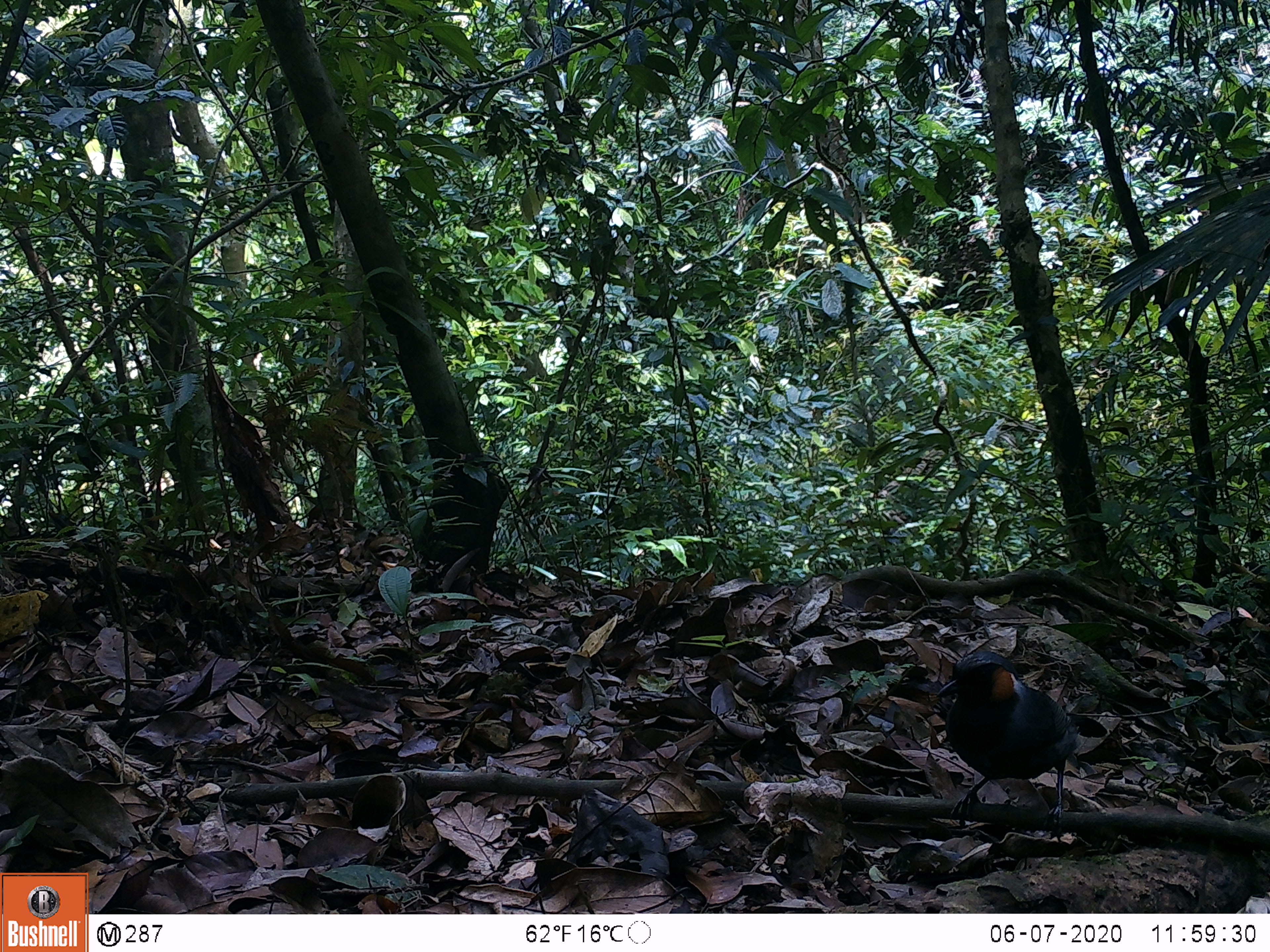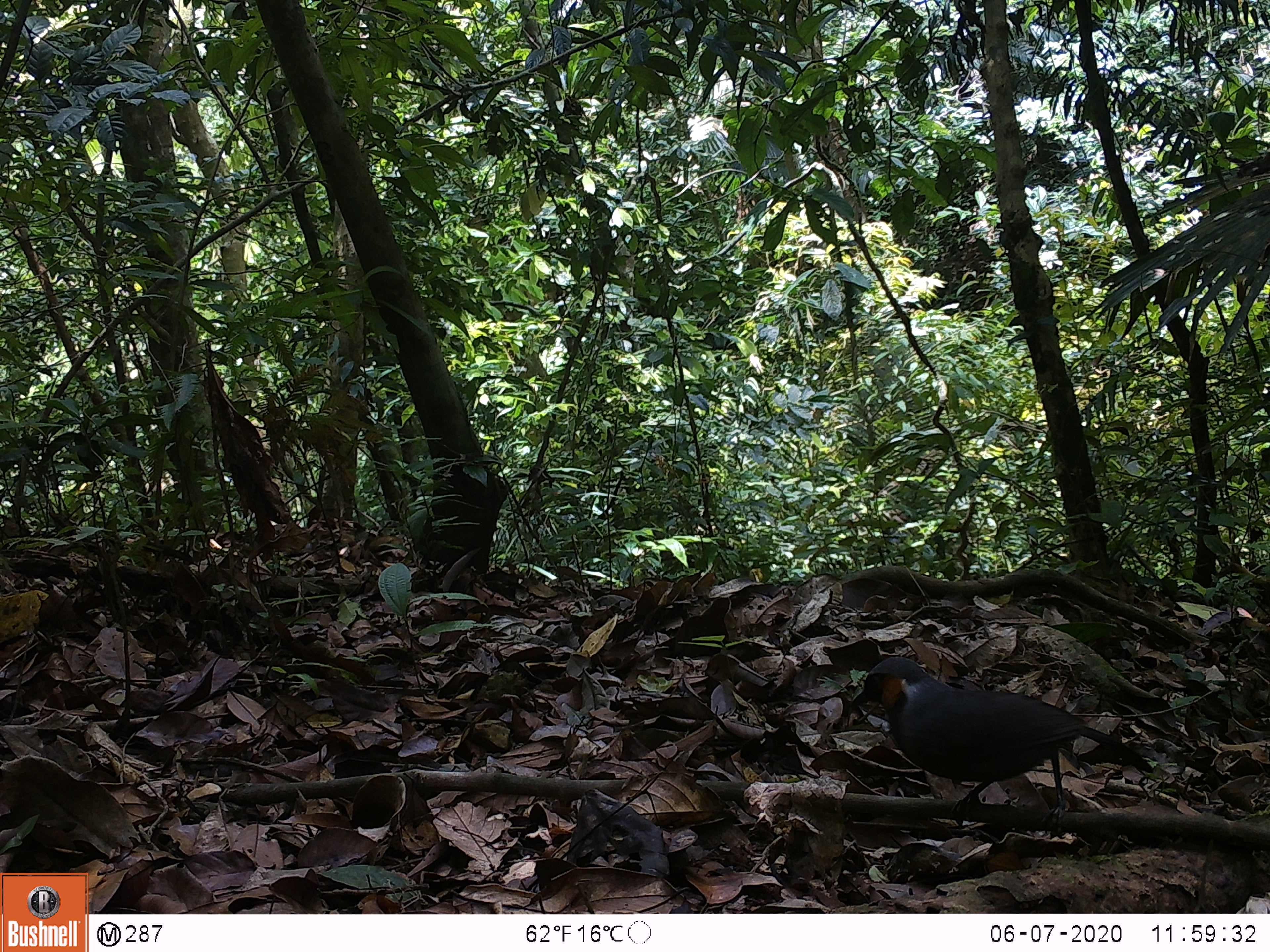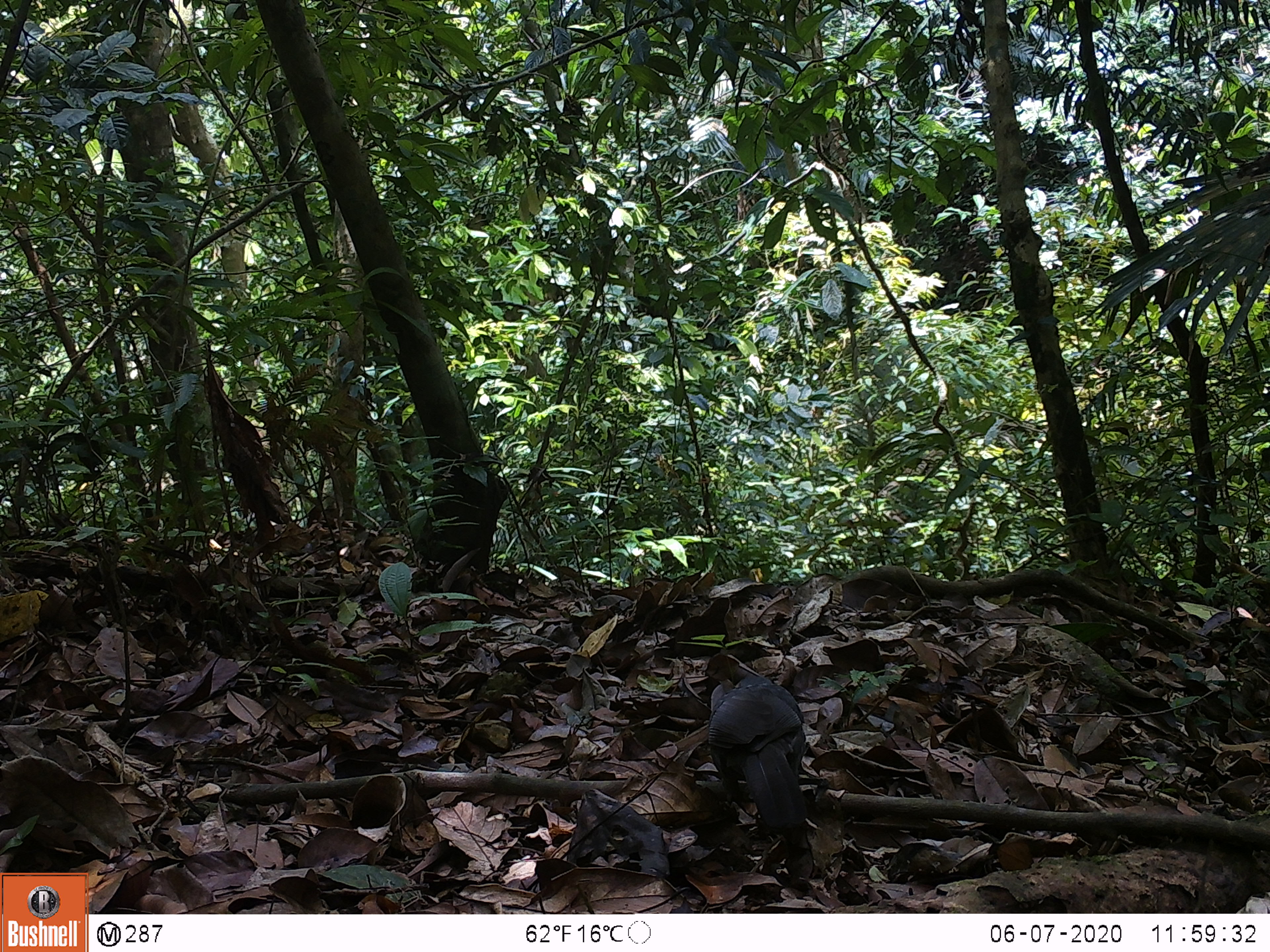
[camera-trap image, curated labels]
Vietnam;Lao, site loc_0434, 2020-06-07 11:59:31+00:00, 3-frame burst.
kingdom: Animalia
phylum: Chordata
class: Aves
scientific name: Aves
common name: bird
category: unidentified bird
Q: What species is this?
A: Unidentified bird (bird) (Aves).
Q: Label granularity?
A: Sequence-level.